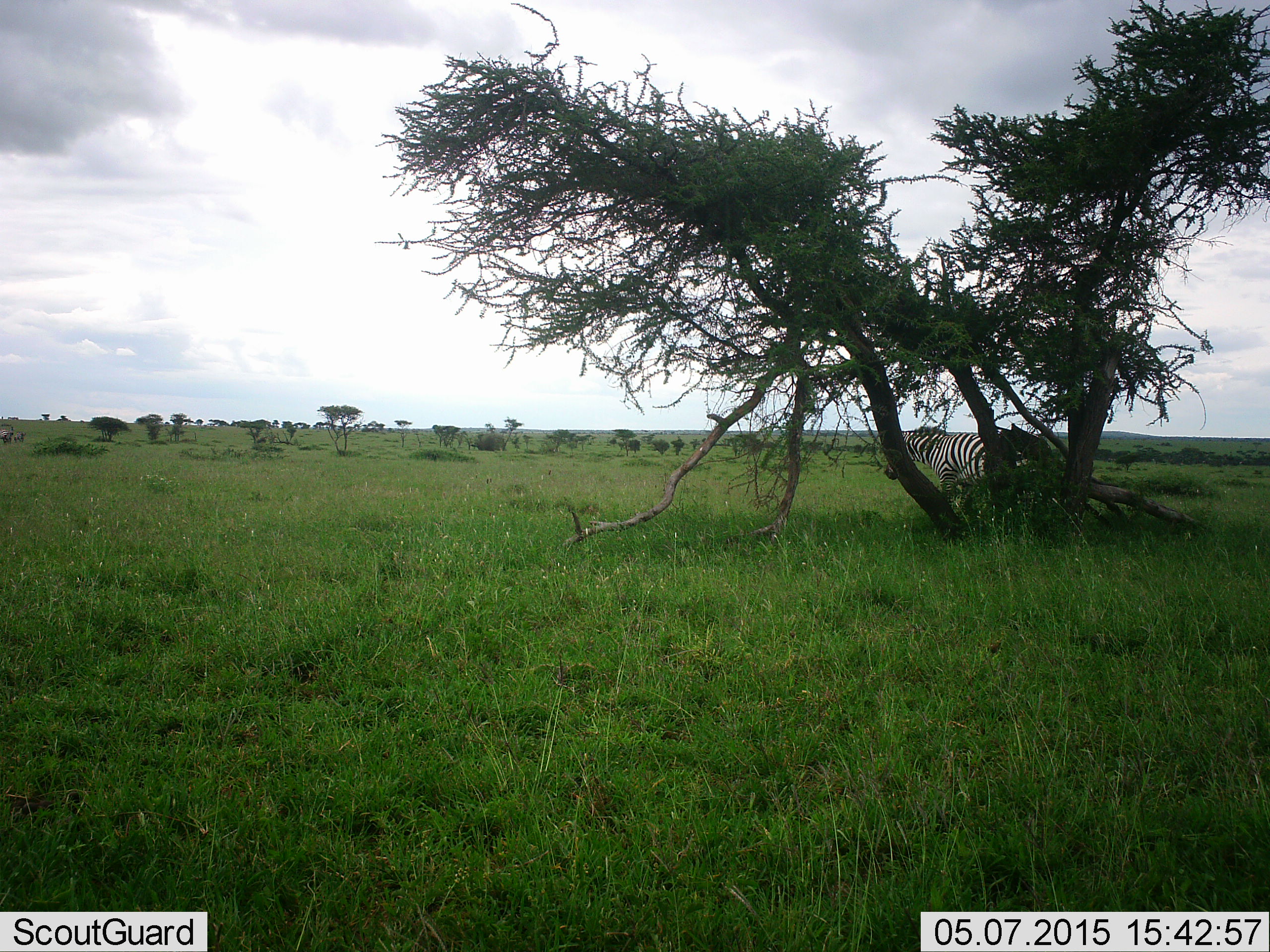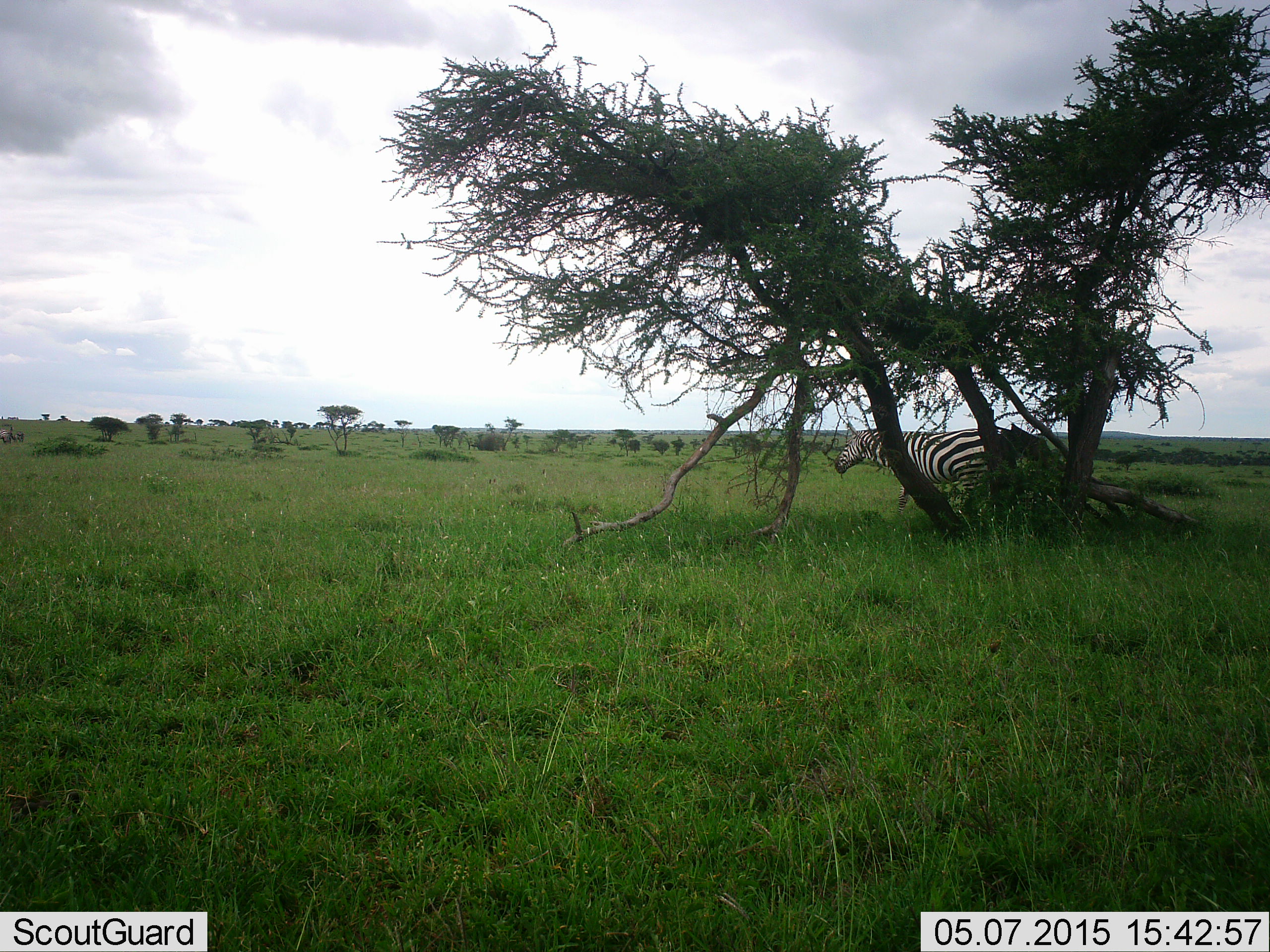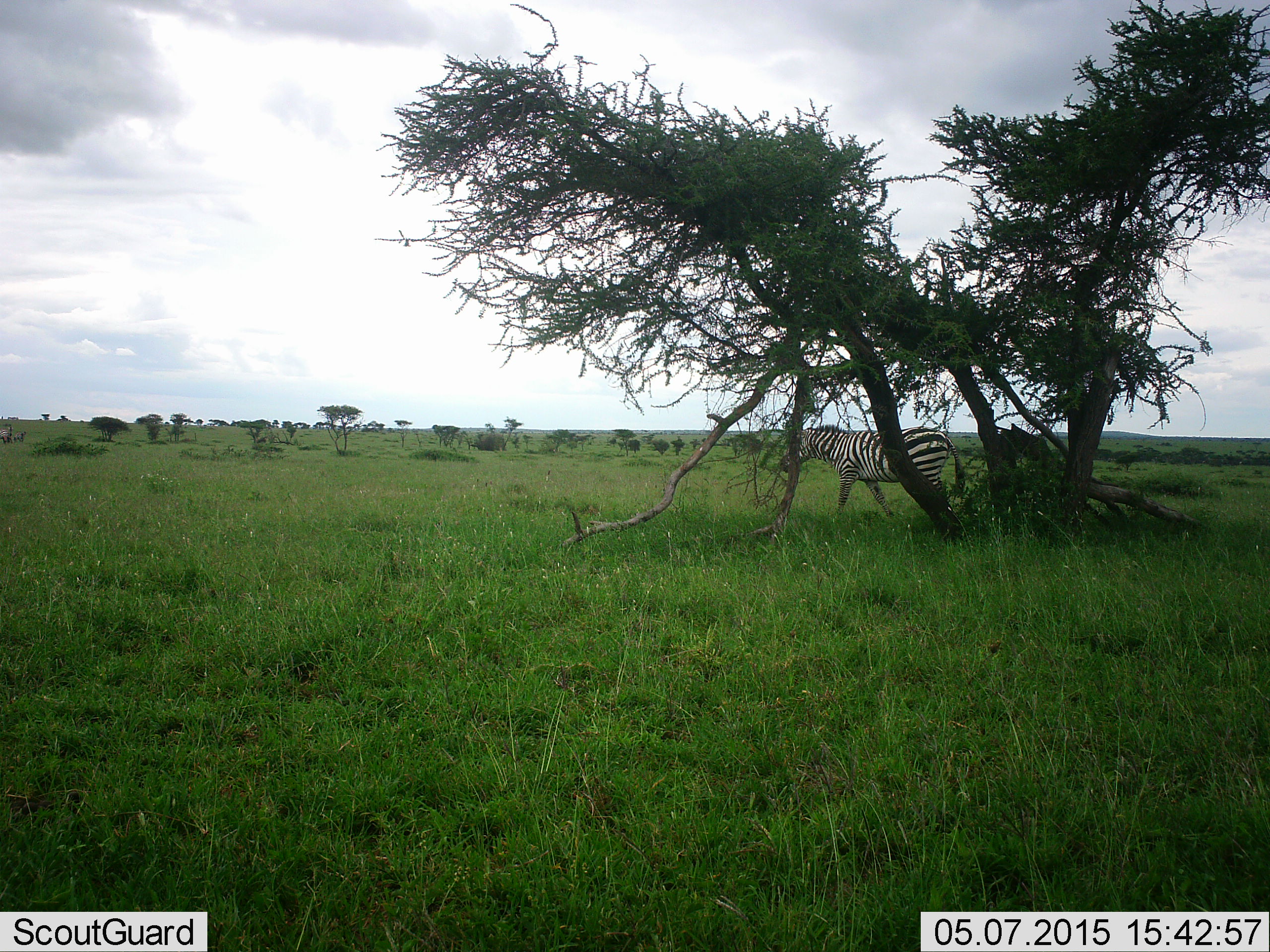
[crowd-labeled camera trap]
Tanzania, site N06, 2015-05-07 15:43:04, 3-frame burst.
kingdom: Animalia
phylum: Chordata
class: Mammalia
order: Perissodactyla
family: Equidae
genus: Equus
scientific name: Equus quagga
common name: plains zebra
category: zebra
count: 1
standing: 18%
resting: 0%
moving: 82%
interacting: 0%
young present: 0%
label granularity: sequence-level